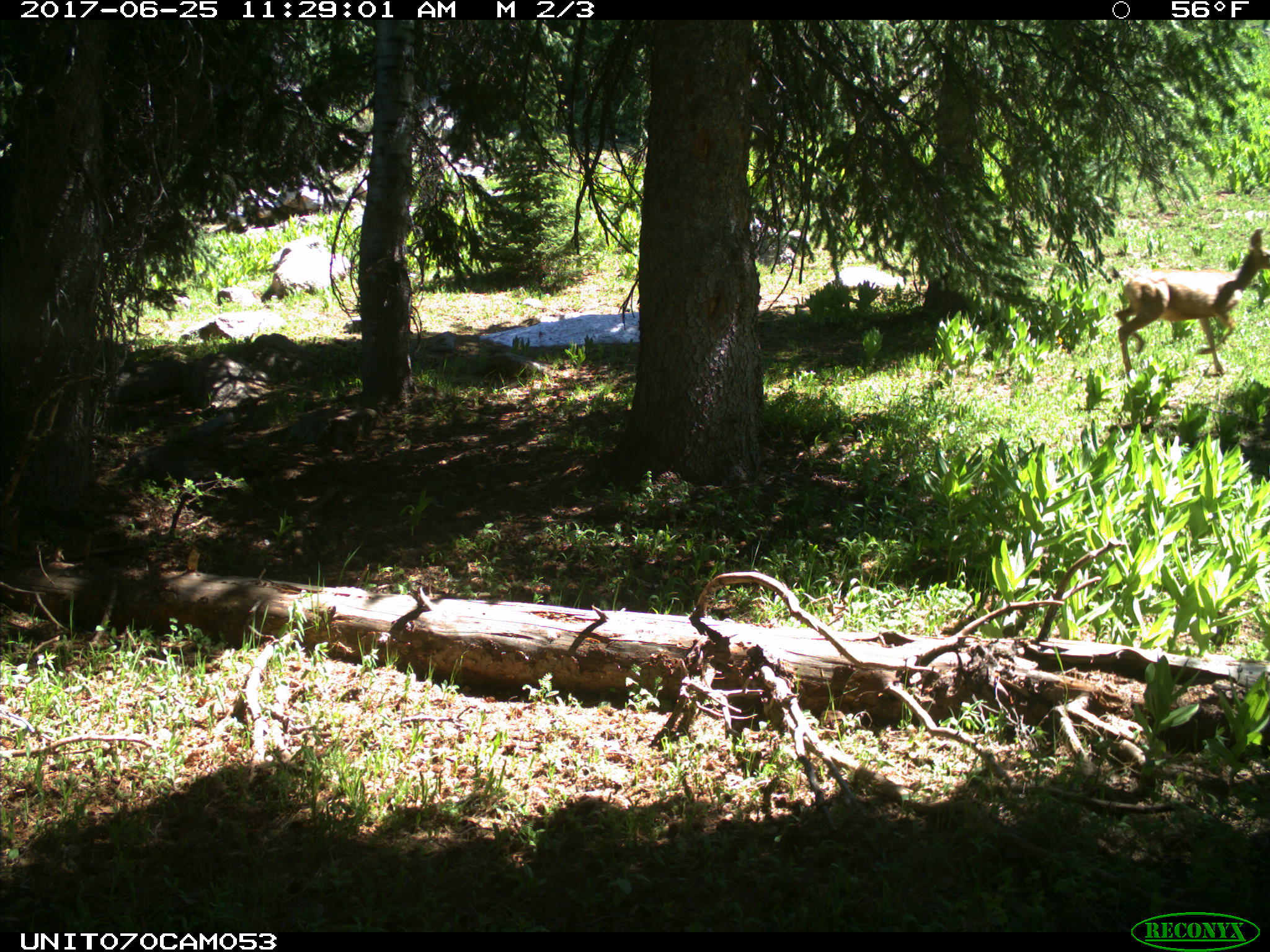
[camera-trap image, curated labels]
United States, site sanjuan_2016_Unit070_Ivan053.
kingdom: Animalia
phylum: Chordata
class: Mammalia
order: Artiodactyla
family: Cervidae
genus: Odocoileus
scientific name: Odocoileus hemionus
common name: mule deer